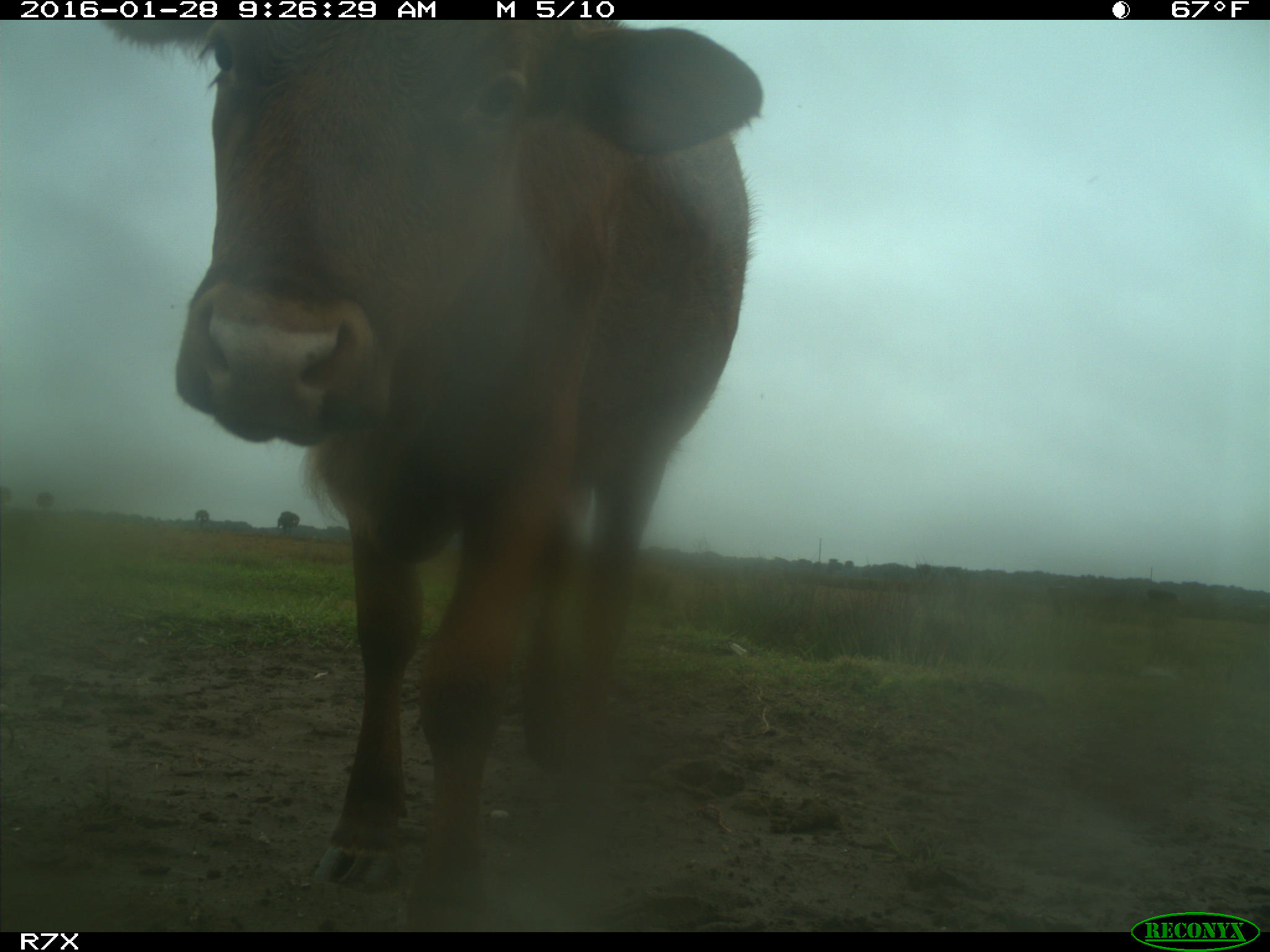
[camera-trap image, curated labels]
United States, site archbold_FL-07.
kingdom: Animalia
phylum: Chordata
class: Mammalia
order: Artiodactyla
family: Bovidae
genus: Bos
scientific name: Bos taurus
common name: domestic cow